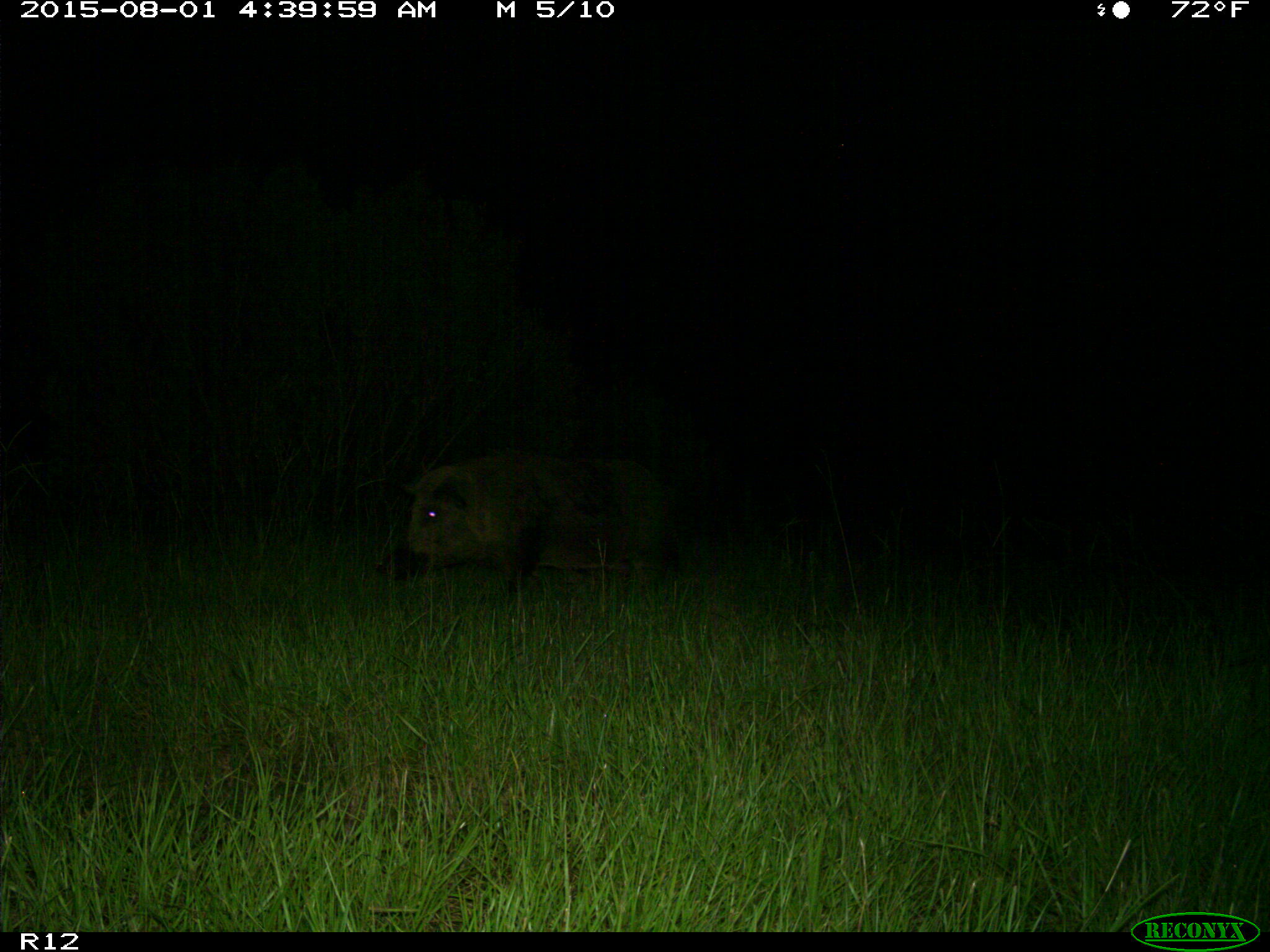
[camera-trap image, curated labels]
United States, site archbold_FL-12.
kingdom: Animalia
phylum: Chordata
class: Mammalia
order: Artiodactyla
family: Suidae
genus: Sus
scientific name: Sus scrofa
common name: wild boar